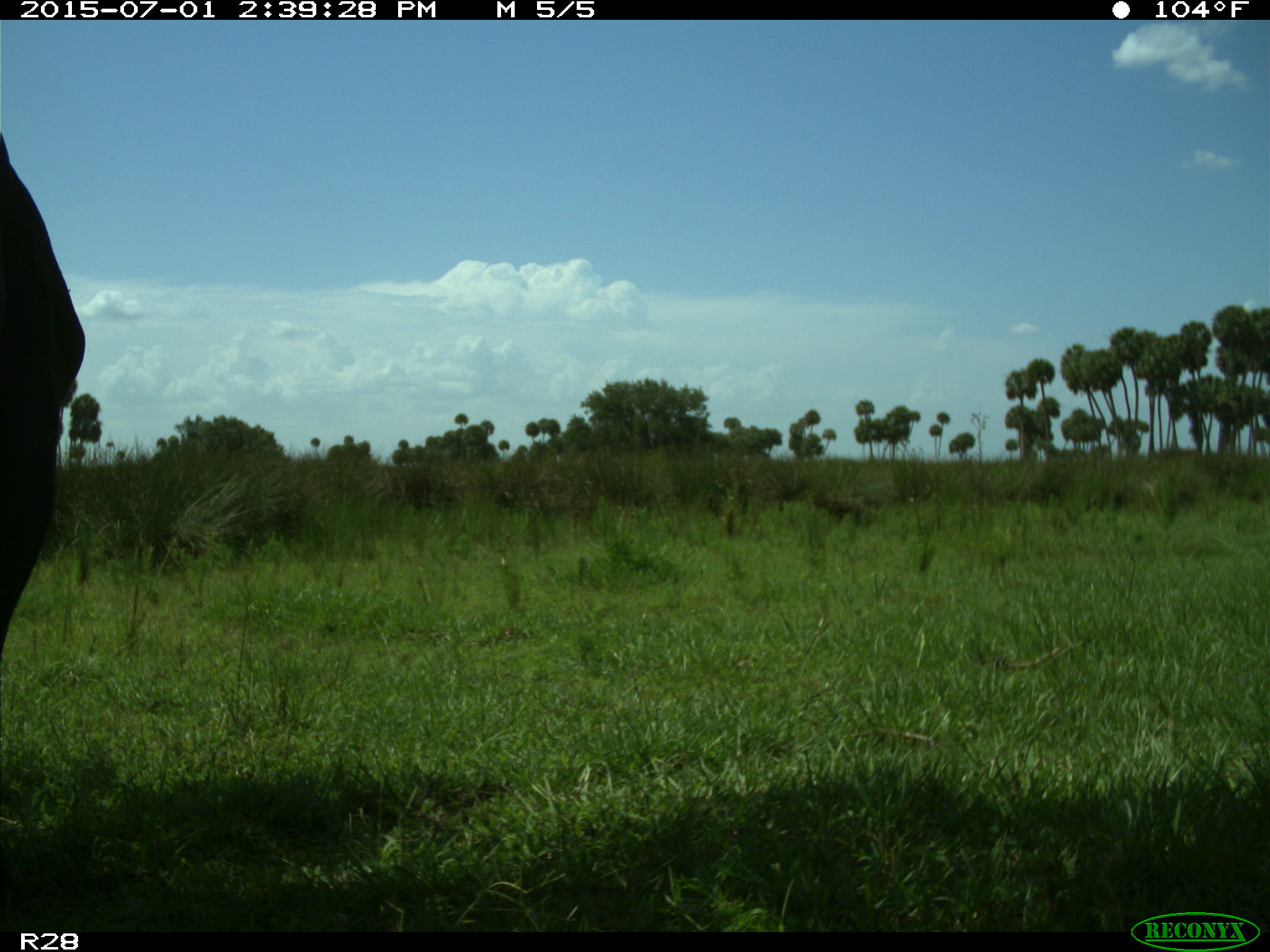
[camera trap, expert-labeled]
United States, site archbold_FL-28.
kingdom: Animalia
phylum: Chordata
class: Mammalia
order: Artiodactyla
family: Bovidae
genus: Bos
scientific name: Bos taurus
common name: domestic cow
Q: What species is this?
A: Bos taurus (domestic cow).